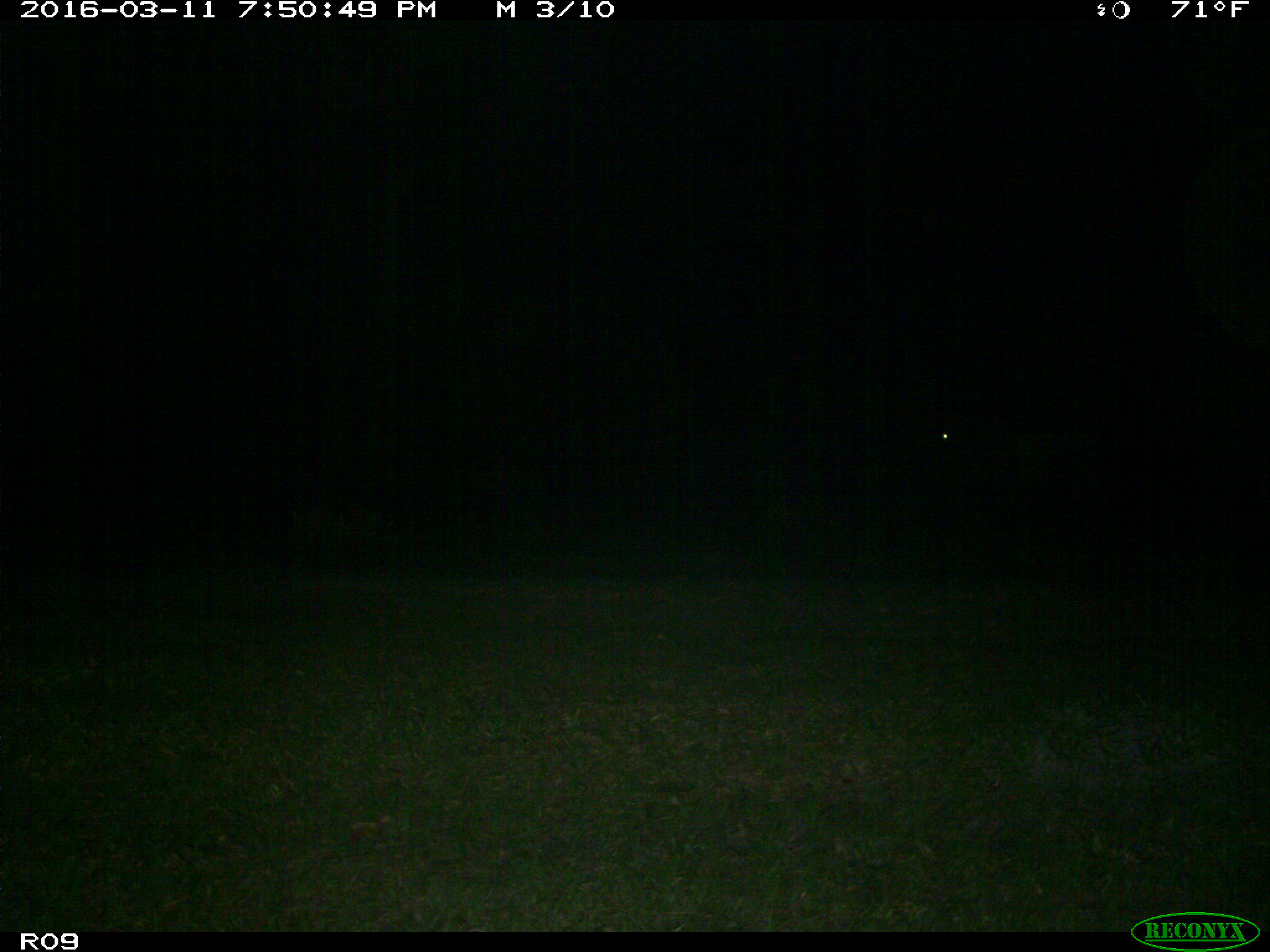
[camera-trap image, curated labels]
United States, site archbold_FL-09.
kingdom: Animalia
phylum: Chordata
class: Mammalia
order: Artiodactyla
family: Bovidae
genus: Bos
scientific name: Bos taurus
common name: domestic cow